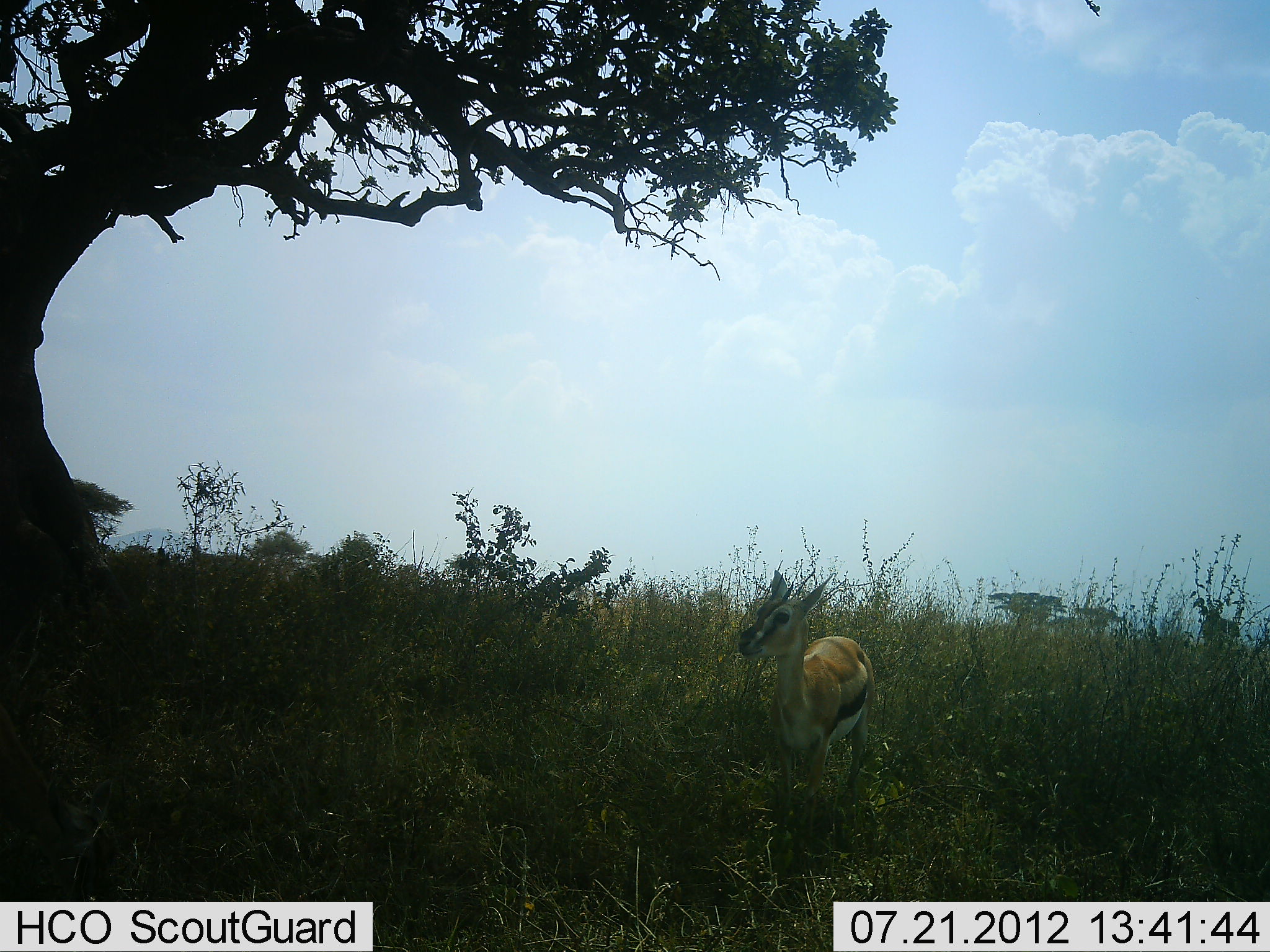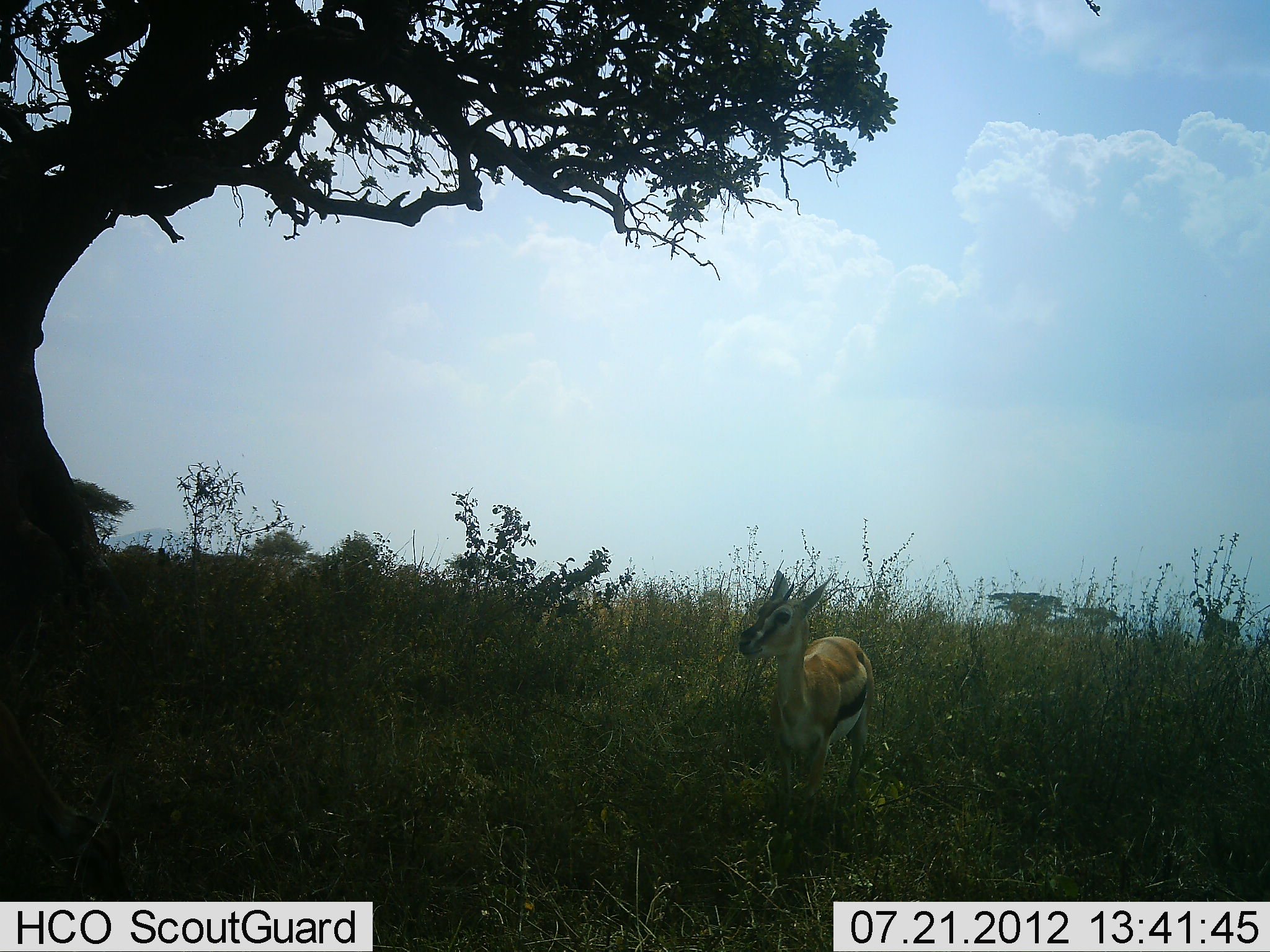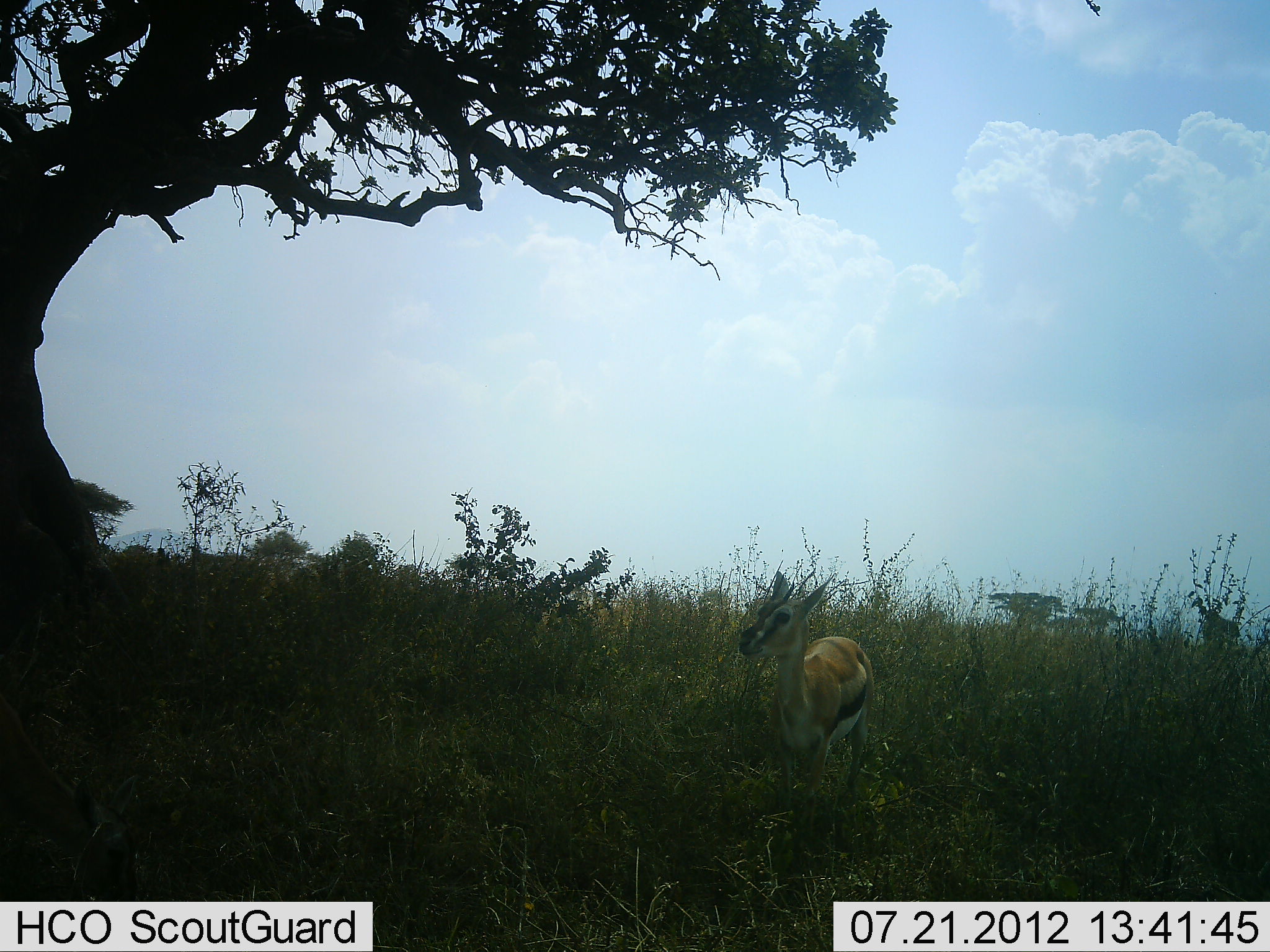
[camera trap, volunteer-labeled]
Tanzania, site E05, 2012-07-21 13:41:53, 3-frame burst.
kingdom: Animalia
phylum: Chordata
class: Mammalia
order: Artiodactyla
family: Bovidae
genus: Eudorcas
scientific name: Eudorcas thomsonii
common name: thomson's gazelle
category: gazellethomsons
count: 1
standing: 90%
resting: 0%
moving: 0%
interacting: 0%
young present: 10%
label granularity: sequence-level